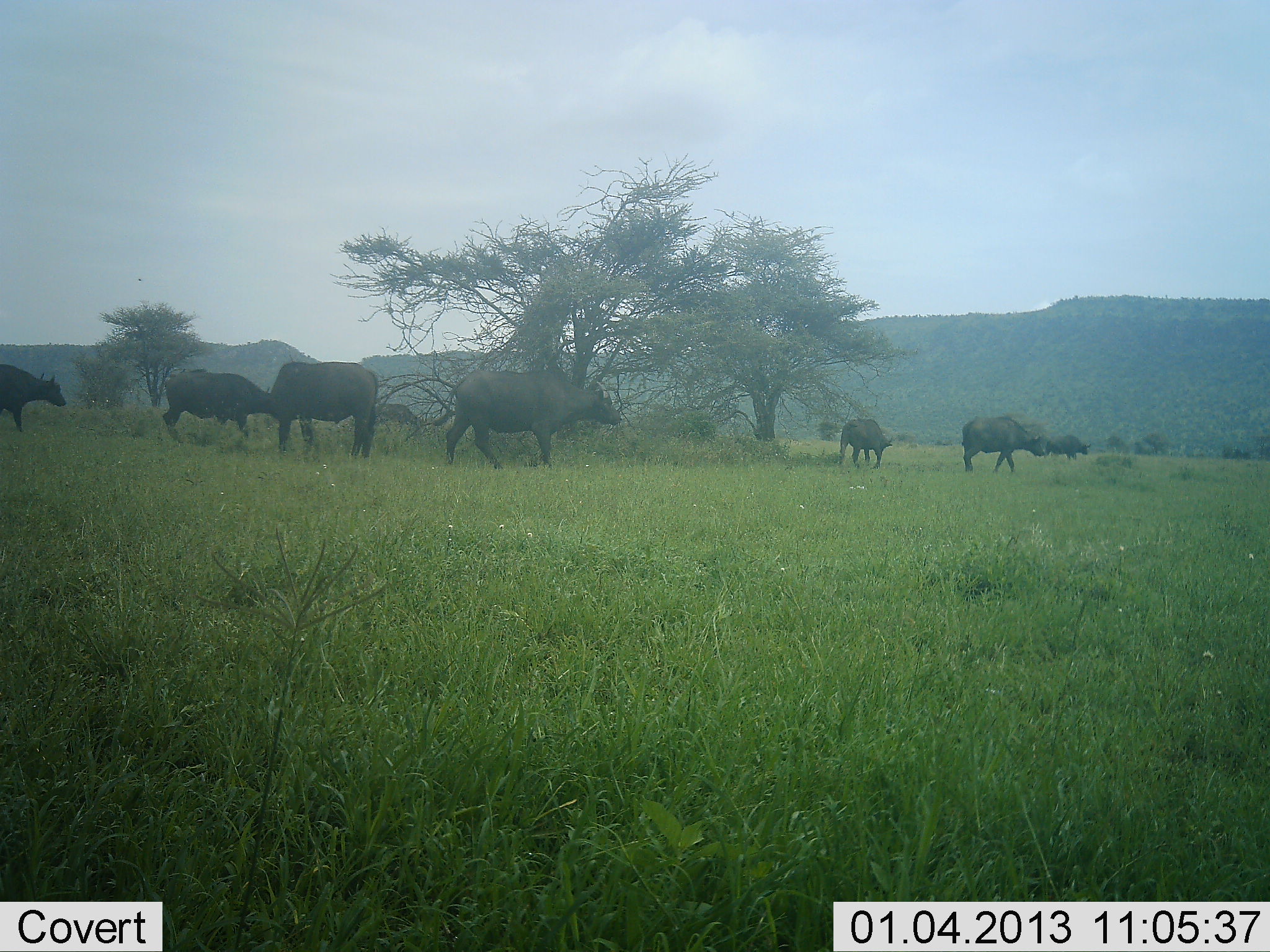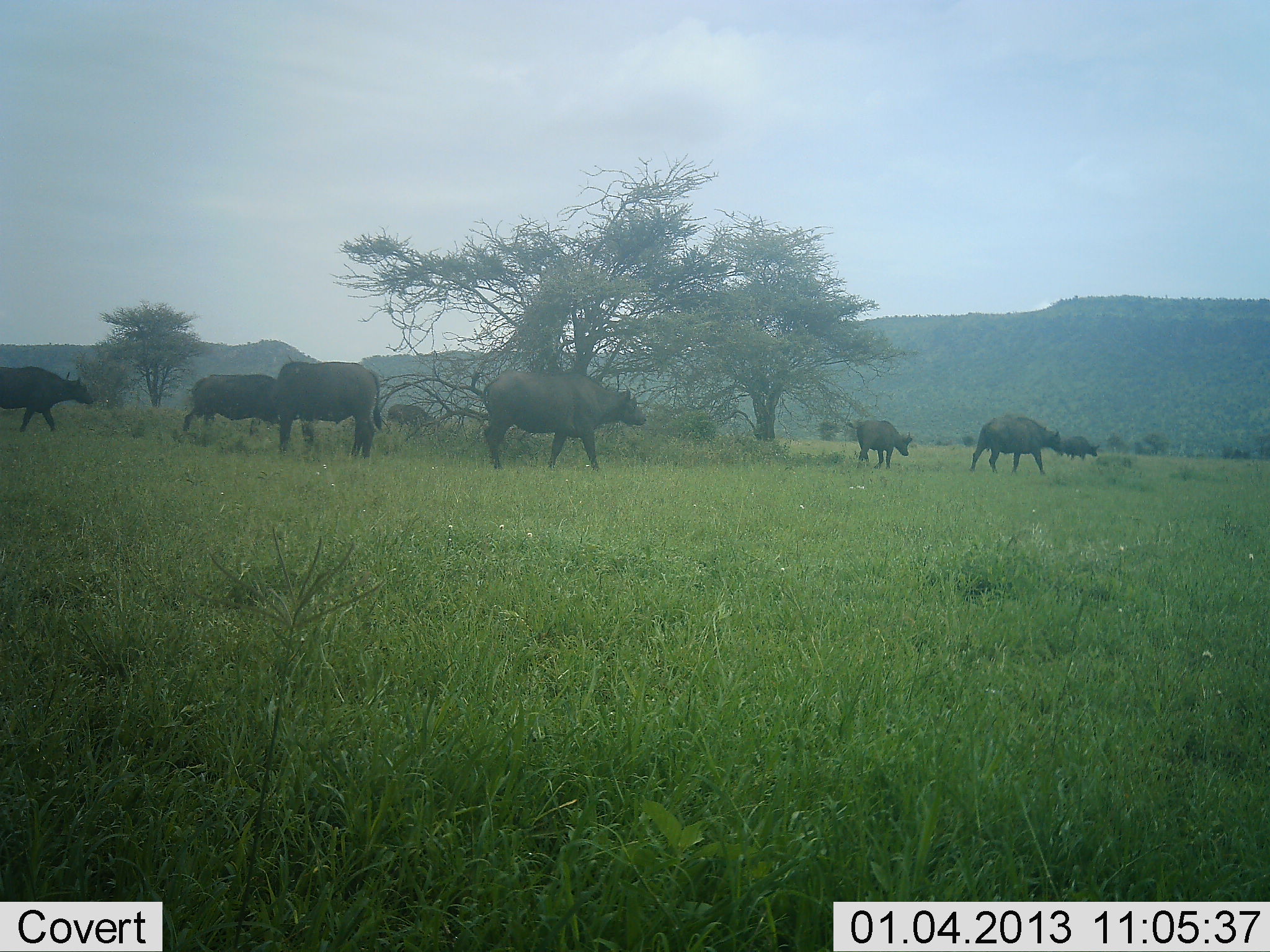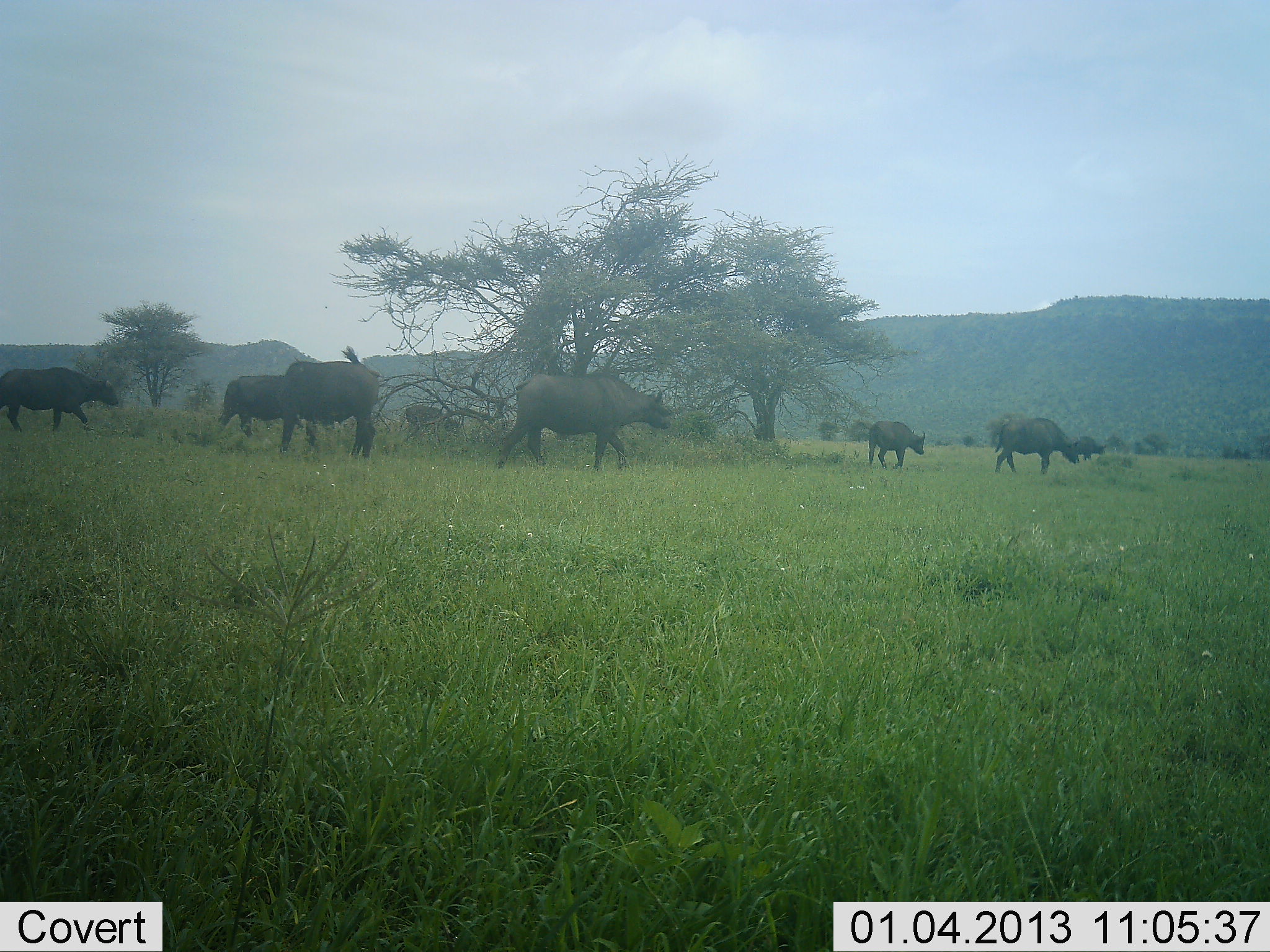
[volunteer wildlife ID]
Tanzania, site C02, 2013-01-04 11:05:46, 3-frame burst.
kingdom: Animalia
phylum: Chordata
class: Mammalia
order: Artiodactyla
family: Bovidae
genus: Syncerus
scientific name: Syncerus caffer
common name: cape buffalo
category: buffalo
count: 8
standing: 38%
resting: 0%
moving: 100%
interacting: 0%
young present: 14%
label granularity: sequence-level